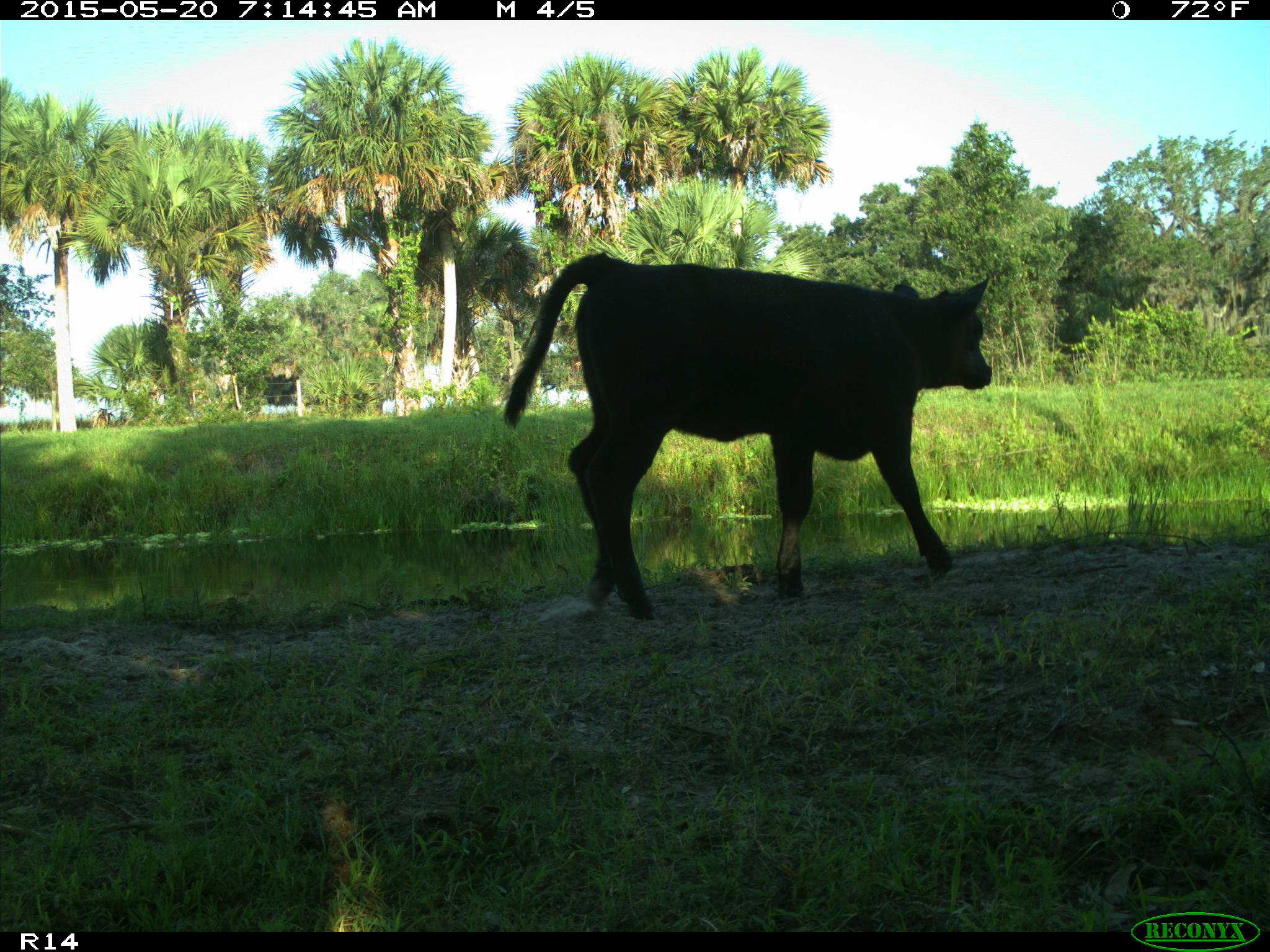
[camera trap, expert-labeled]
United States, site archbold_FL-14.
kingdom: Animalia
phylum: Chordata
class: Mammalia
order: Artiodactyla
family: Bovidae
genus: Bos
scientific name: Bos taurus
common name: domestic cow